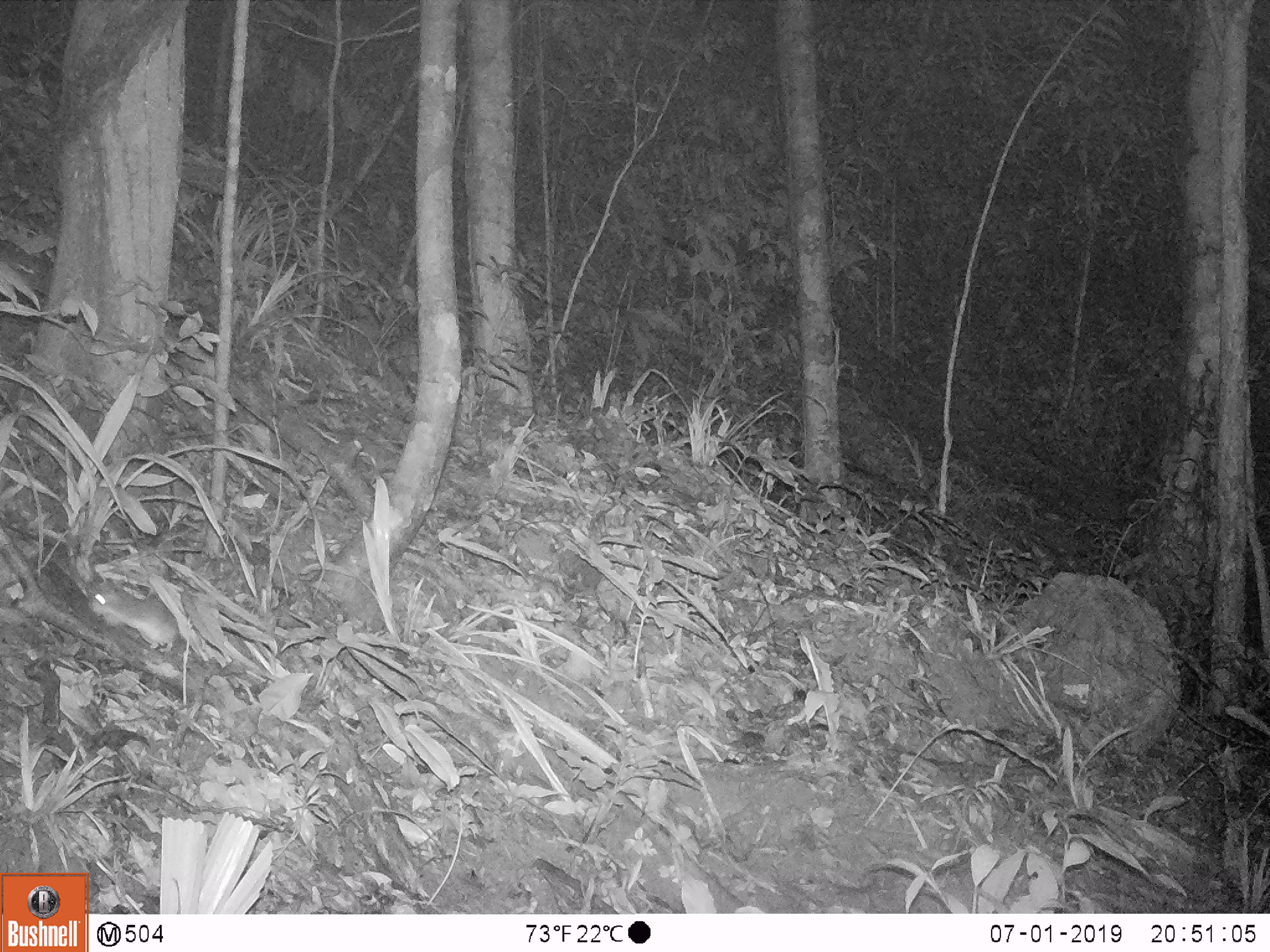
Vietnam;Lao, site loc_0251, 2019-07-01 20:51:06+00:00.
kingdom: Animalia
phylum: Chordata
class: Mammalia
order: Rodentia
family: Muridae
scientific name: Muridae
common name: old-world mice and rats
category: unidentified murid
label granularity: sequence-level